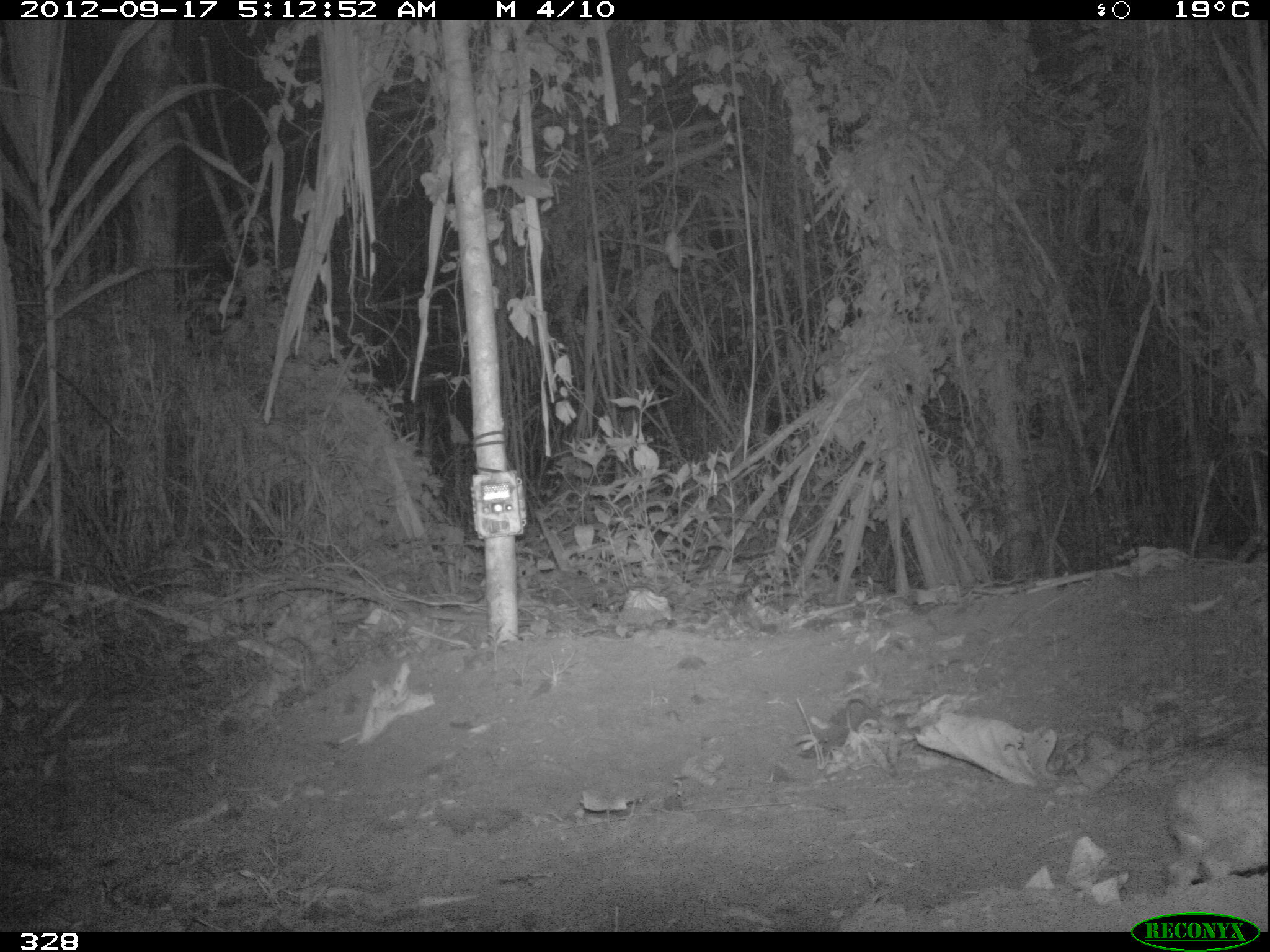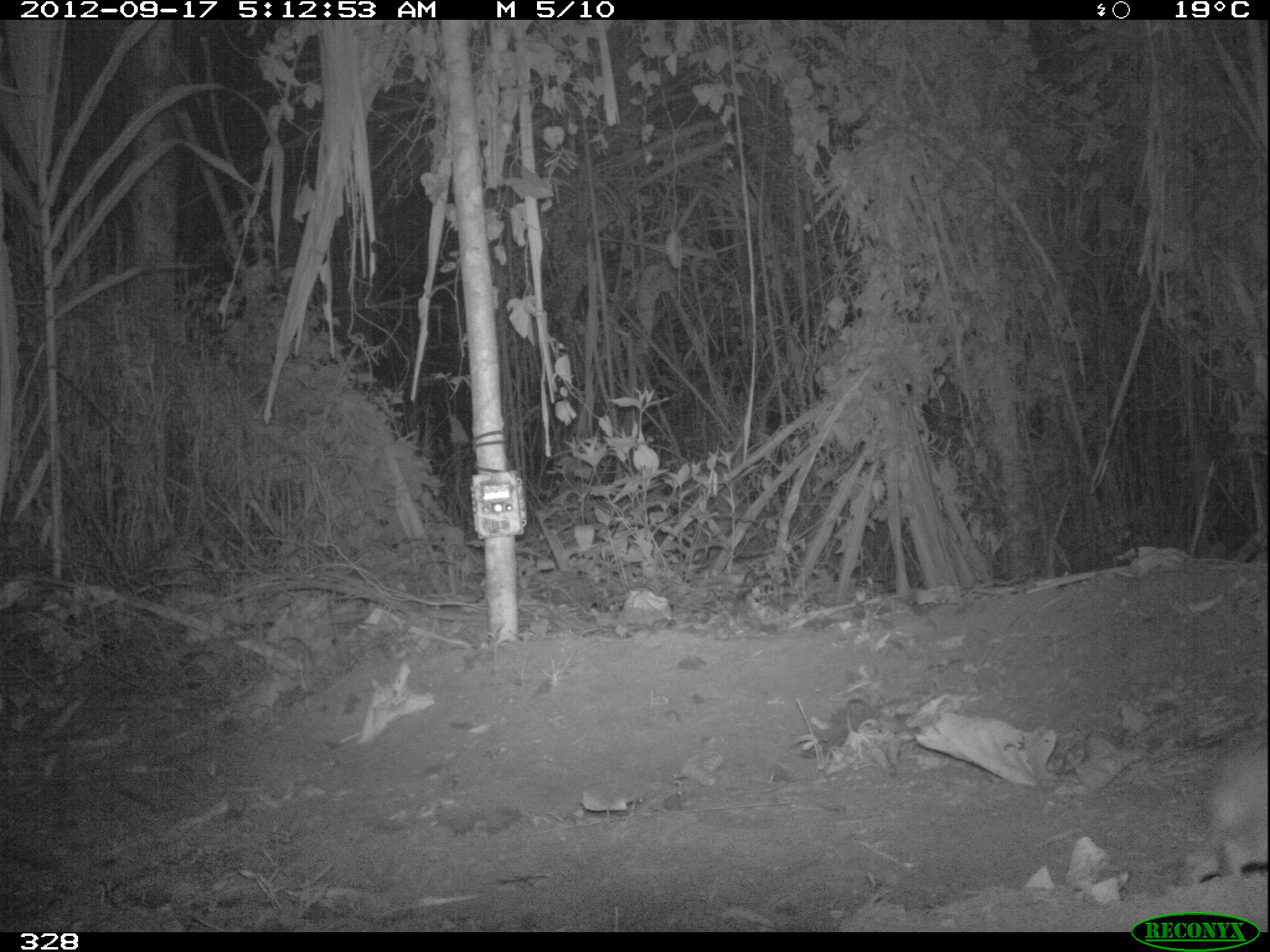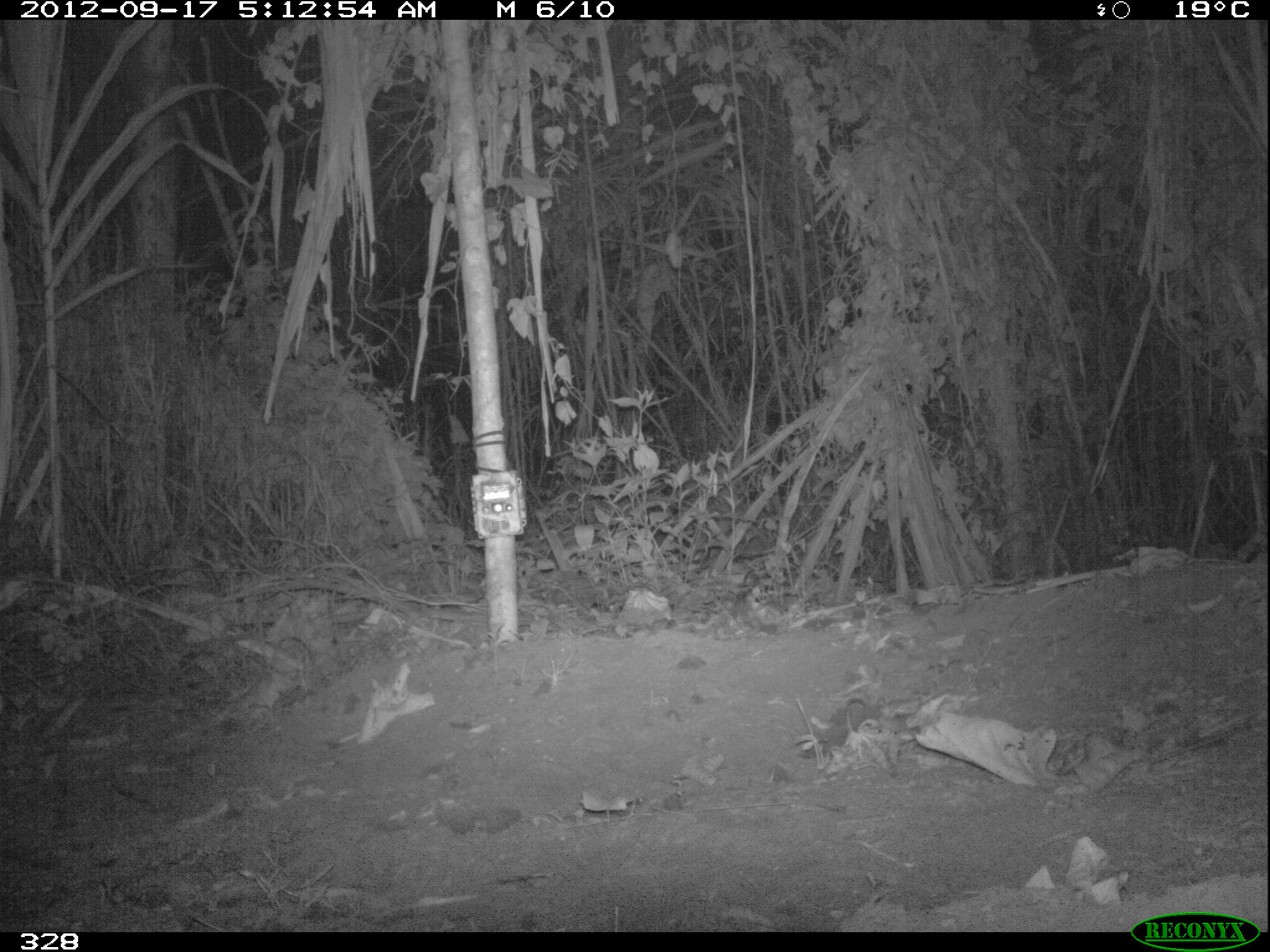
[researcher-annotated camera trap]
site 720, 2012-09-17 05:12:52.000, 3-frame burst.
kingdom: Animalia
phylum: Chordata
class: Mammalia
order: Lagomorpha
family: Leporidae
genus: Sylvilagus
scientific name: Sylvilagus brasiliensis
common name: tapeti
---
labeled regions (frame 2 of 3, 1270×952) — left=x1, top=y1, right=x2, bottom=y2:
sylvilagus brasiliensis: left=1177, top=739, right=1267, bottom=887